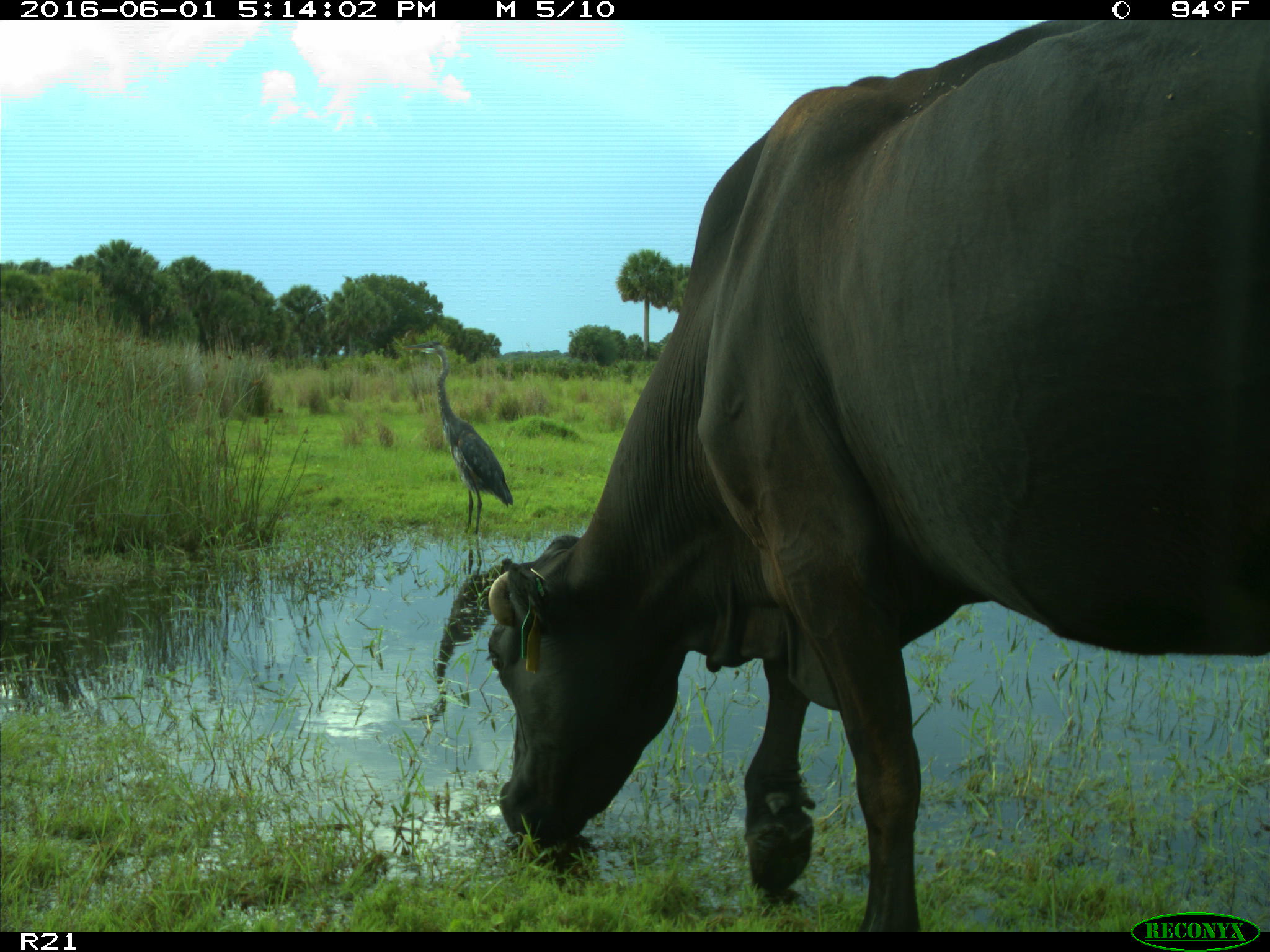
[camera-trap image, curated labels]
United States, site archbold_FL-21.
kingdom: Animalia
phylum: Chordata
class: Mammalia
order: Artiodactyla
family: Bovidae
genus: Bos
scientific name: Bos taurus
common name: domestic cow